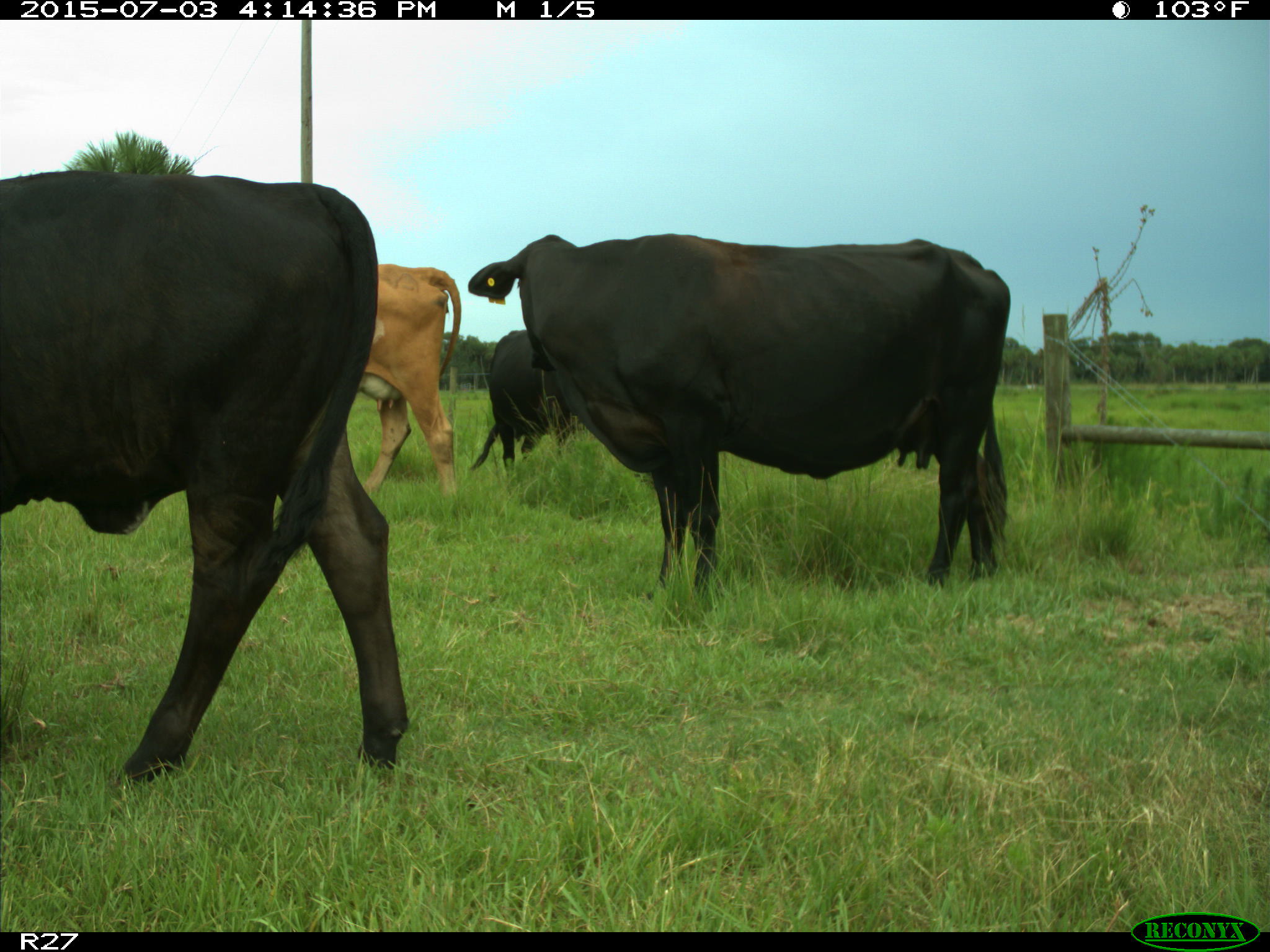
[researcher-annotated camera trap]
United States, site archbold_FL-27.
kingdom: Animalia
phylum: Chordata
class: Mammalia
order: Artiodactyla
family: Bovidae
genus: Bos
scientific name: Bos taurus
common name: domestic cow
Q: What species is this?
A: Bos taurus (domestic cow).